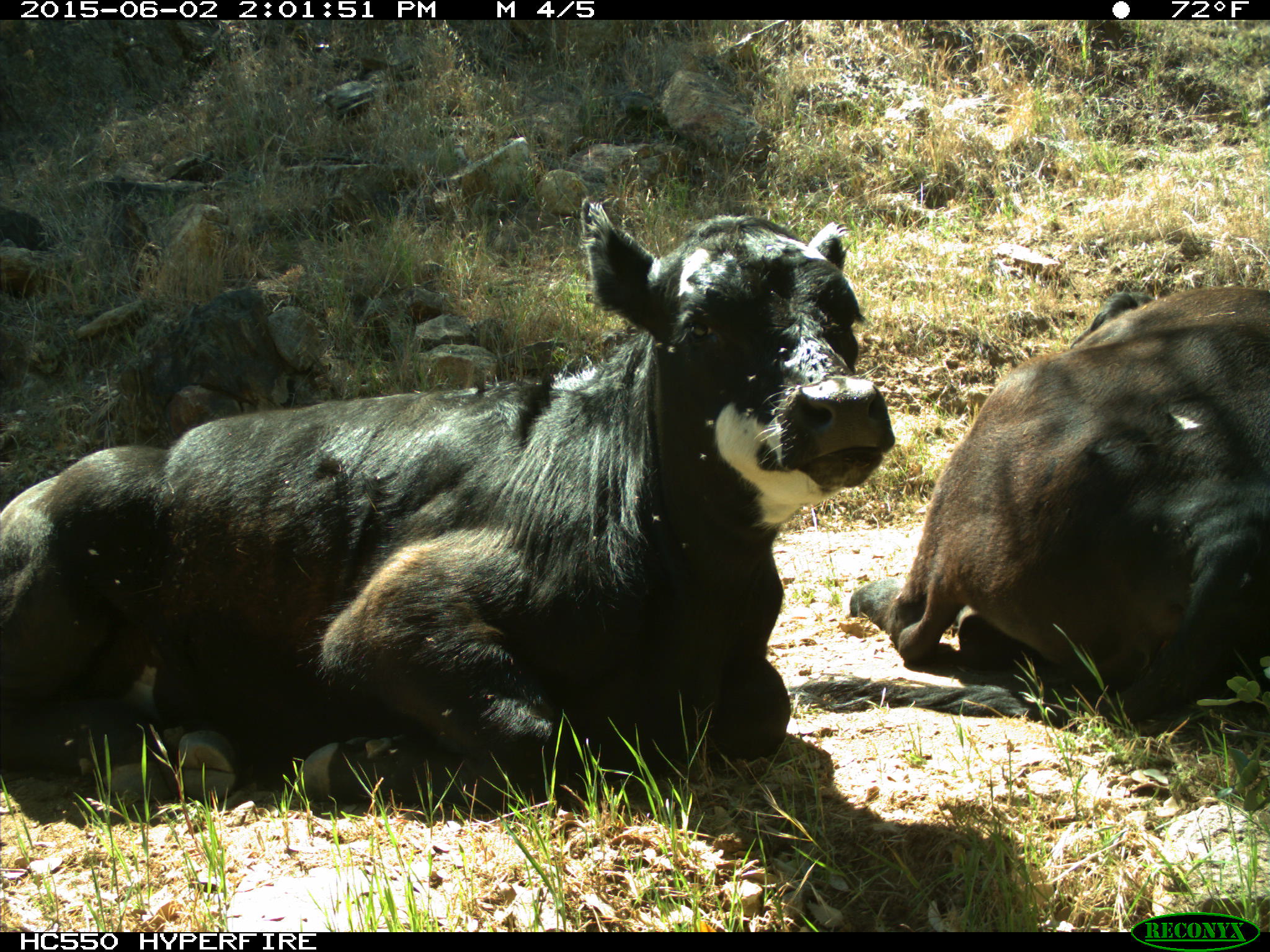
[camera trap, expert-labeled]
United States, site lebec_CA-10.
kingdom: Animalia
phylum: Chordata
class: Mammalia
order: Artiodactyla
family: Bovidae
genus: Bos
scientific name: Bos taurus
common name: domestic cow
Bos taurus (domestic cow).